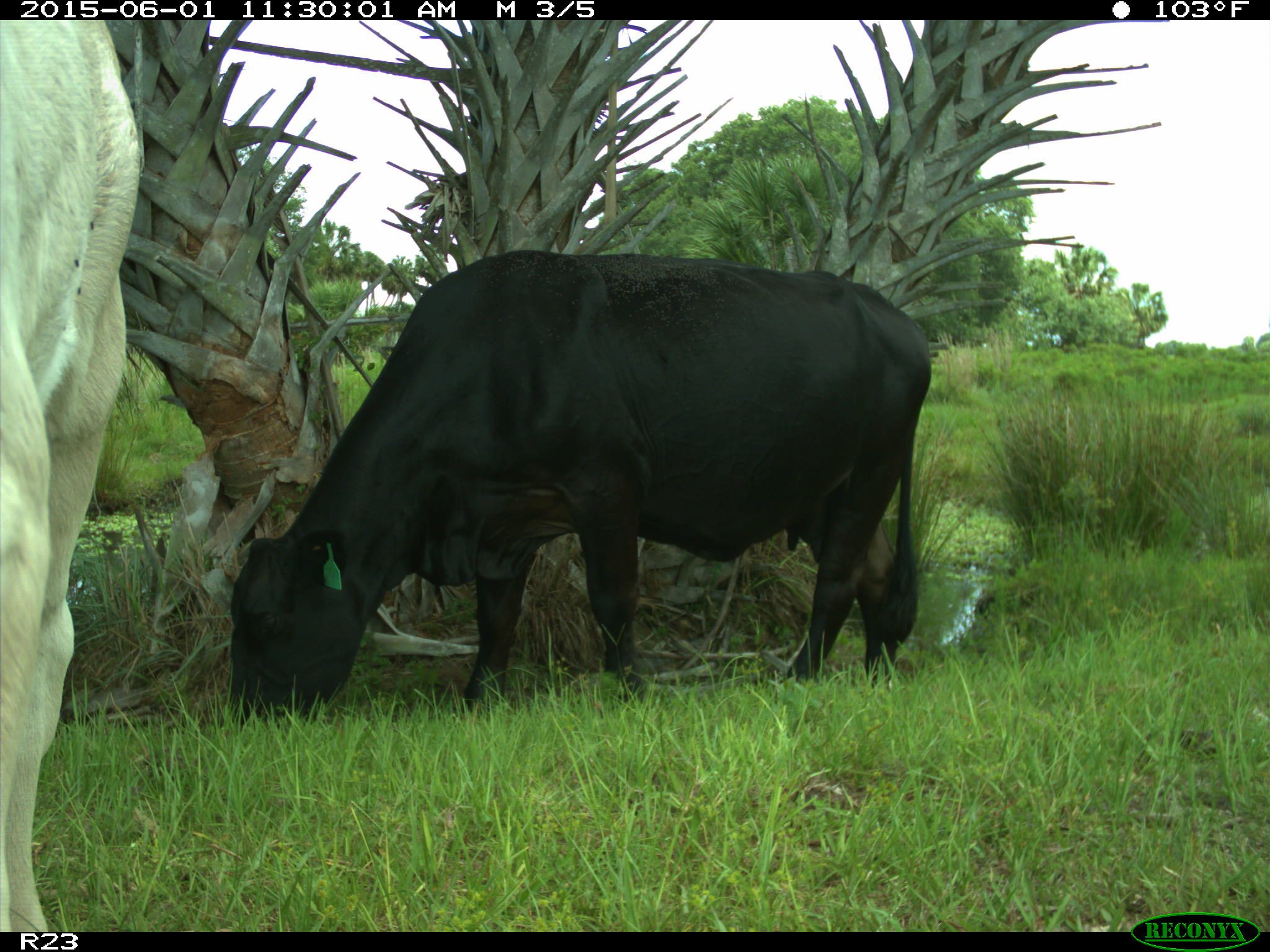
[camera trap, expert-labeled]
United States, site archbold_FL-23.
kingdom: Animalia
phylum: Chordata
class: Mammalia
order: Artiodactyla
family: Bovidae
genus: Bos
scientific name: Bos taurus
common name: domestic cow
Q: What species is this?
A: Bos taurus (domestic cow).